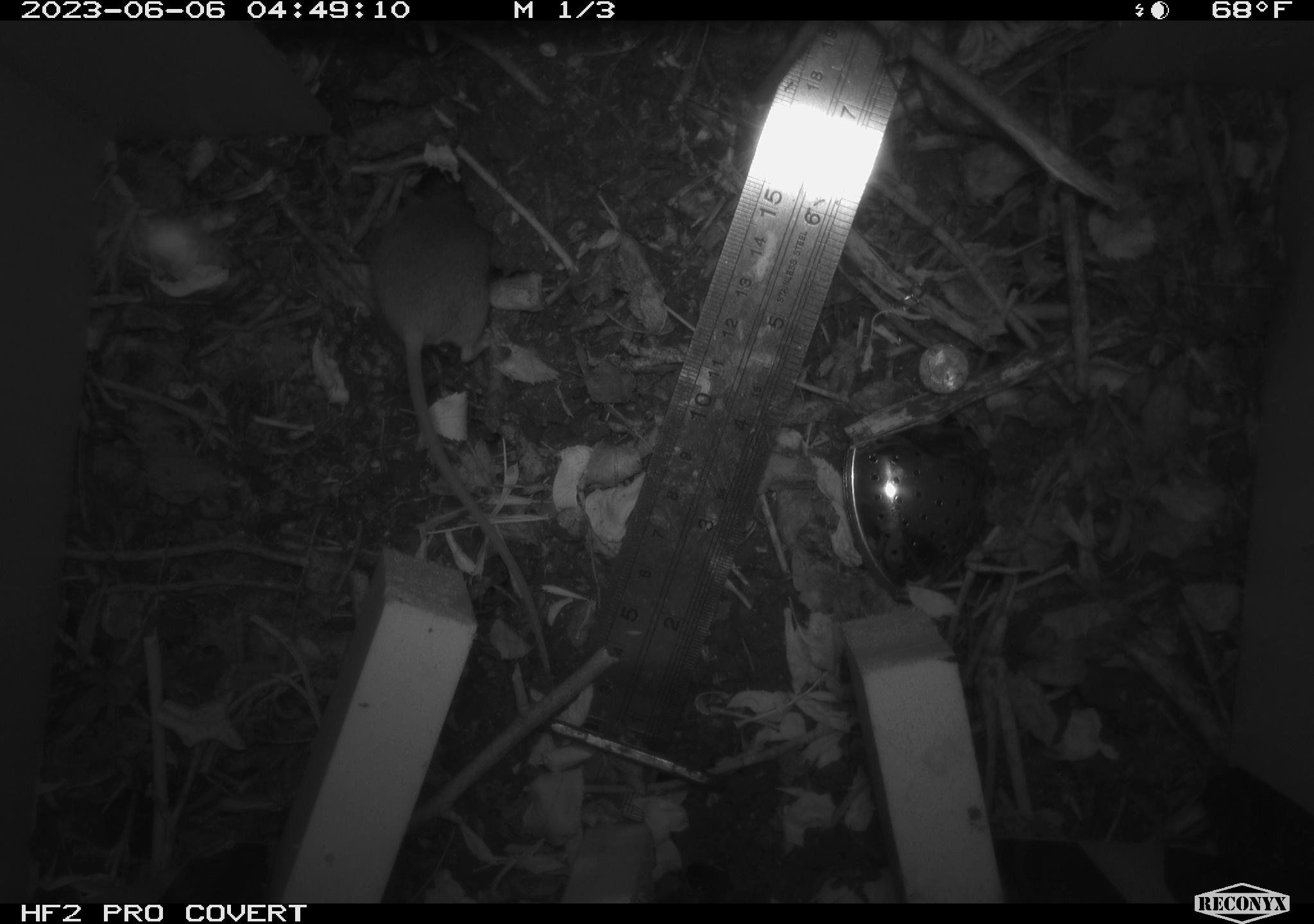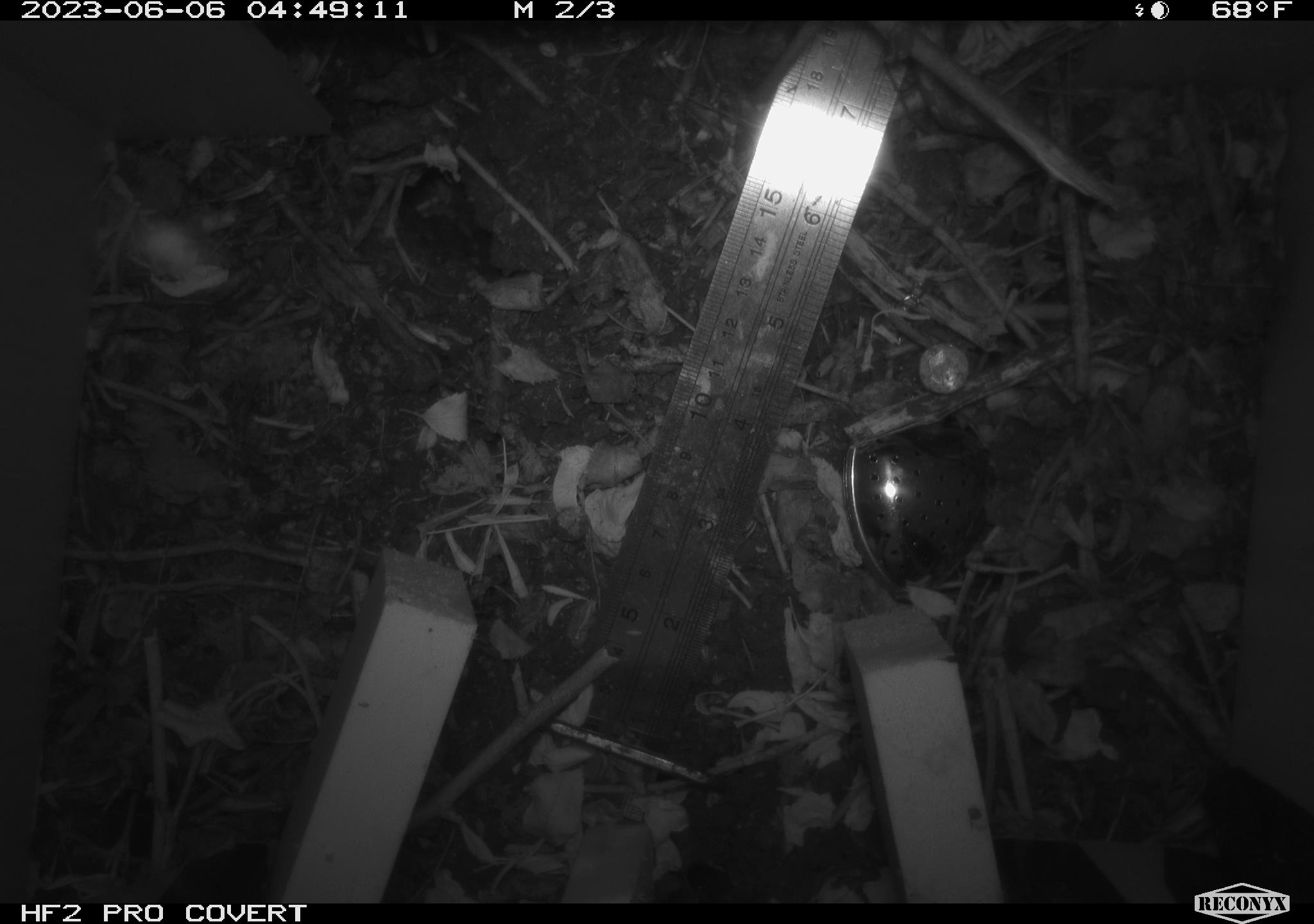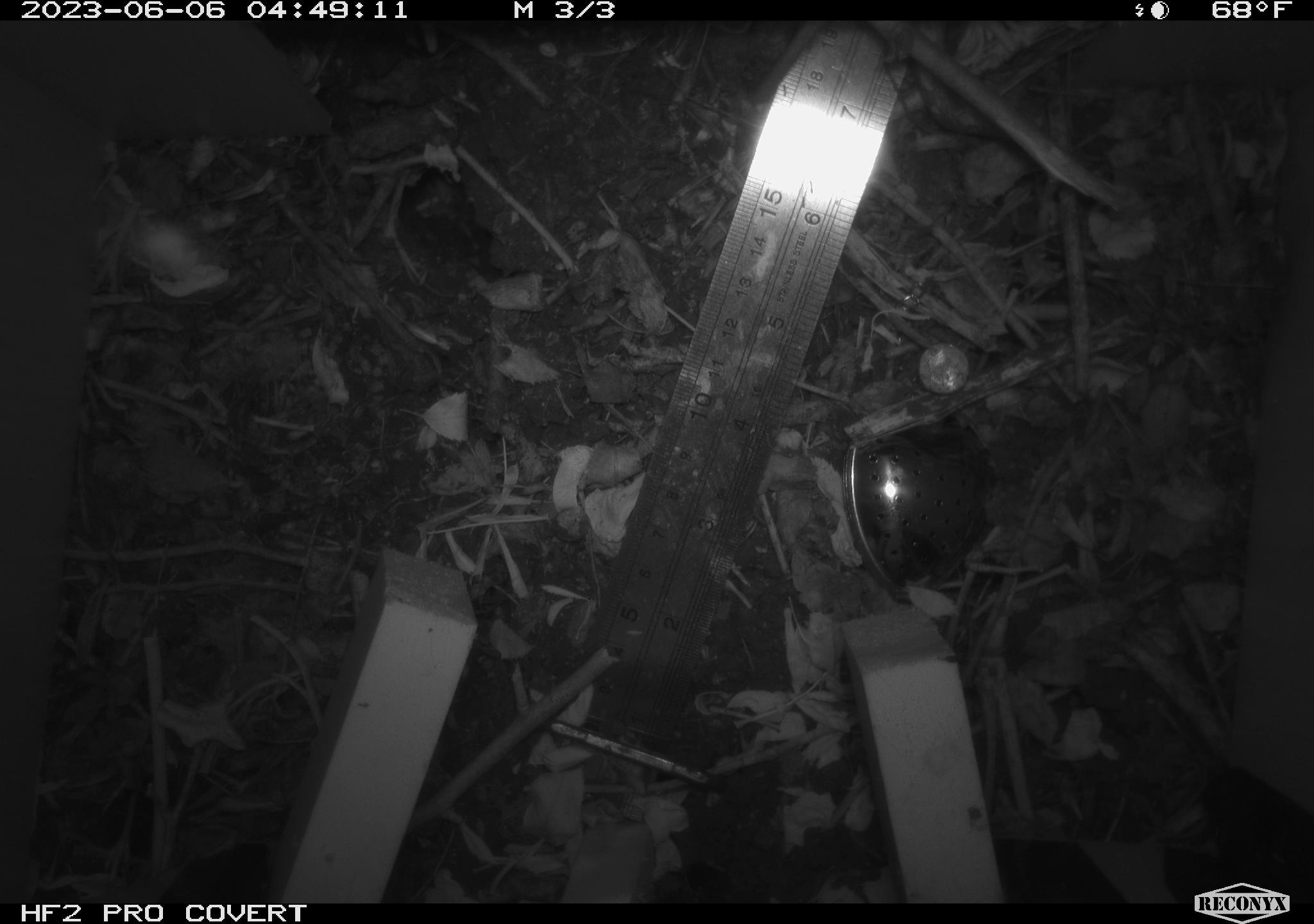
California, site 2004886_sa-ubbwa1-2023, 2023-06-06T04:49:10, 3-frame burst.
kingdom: Animalia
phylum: Chordata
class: Mammalia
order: Rodentia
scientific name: Rodentia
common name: rodent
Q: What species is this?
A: Rodent (Rodentia).